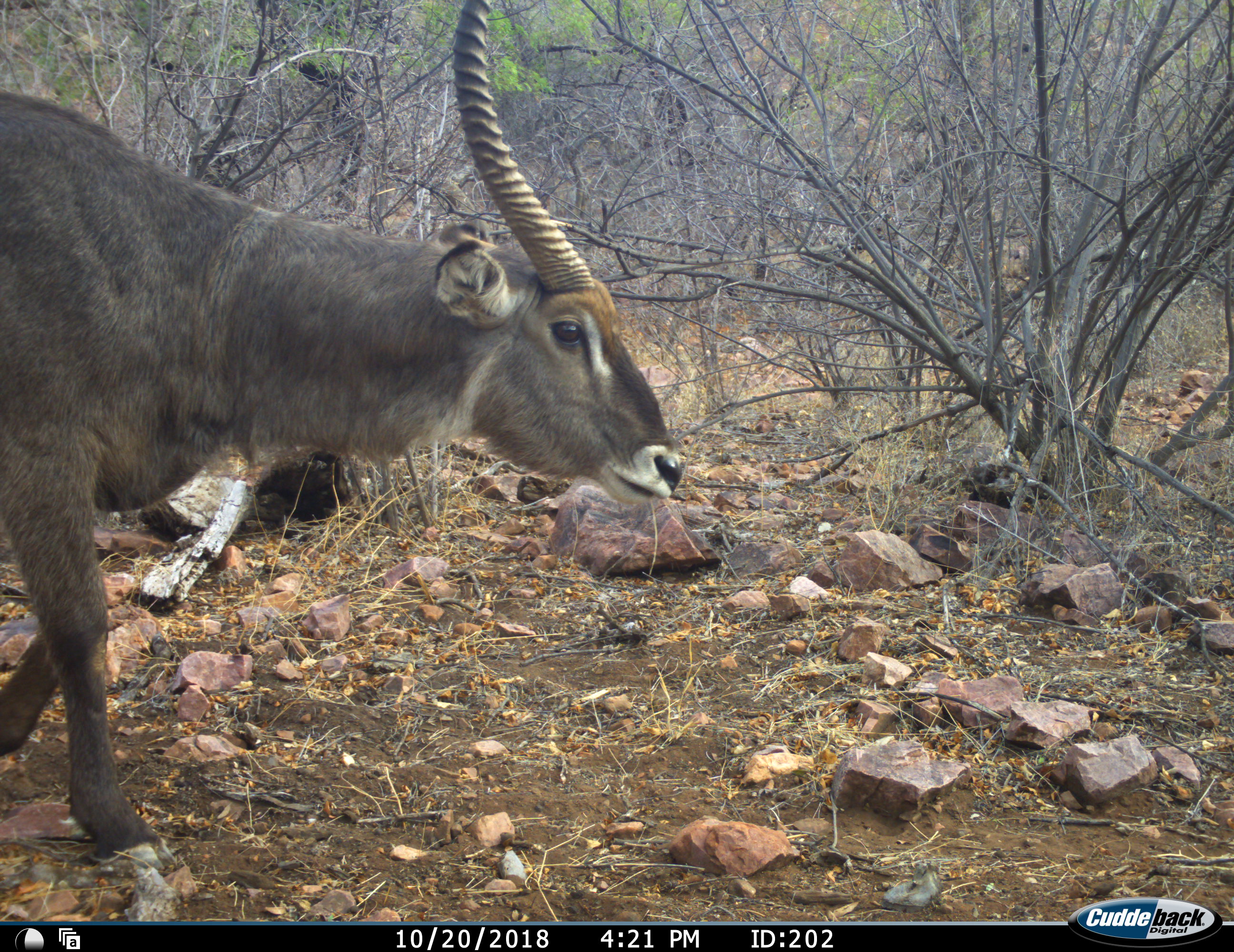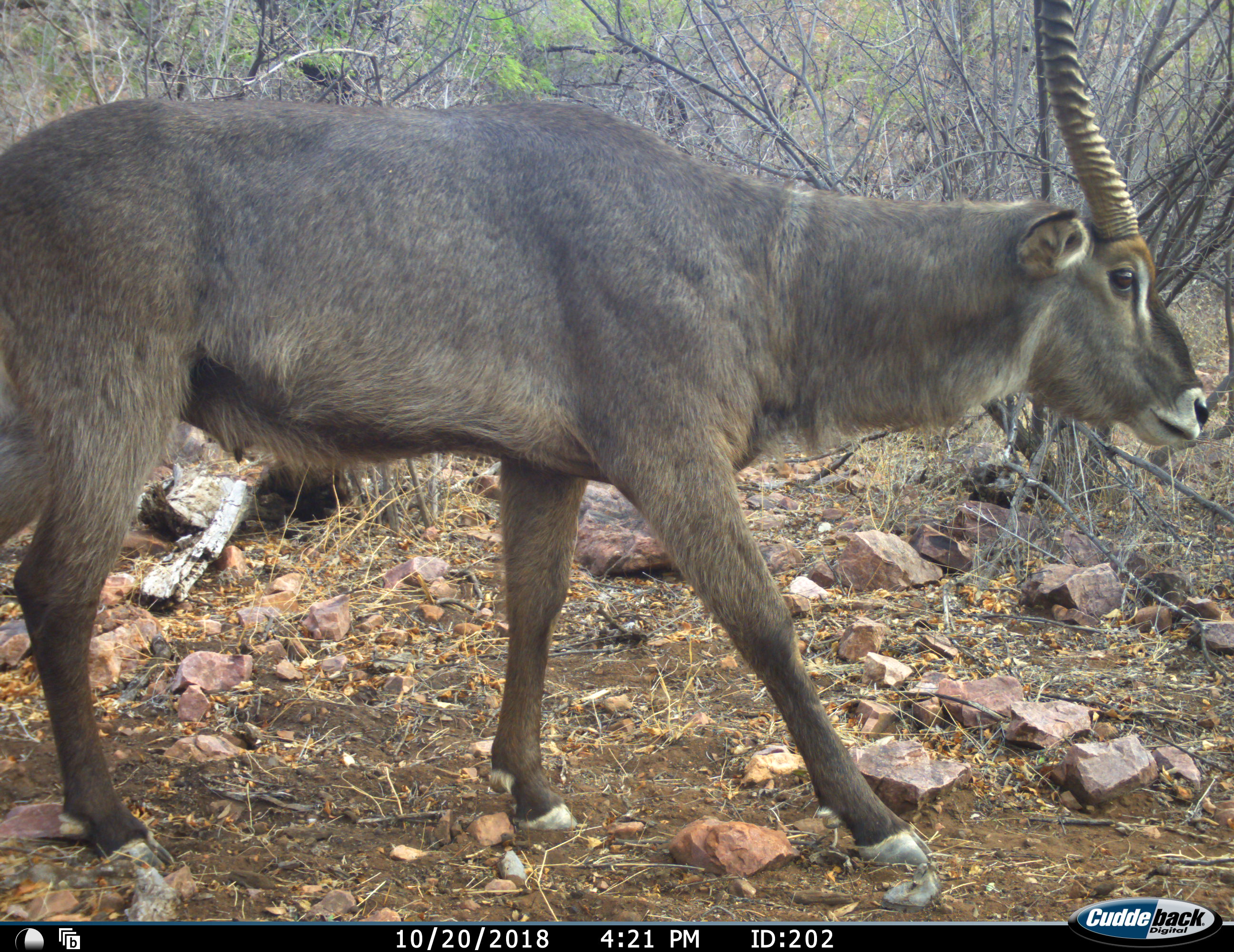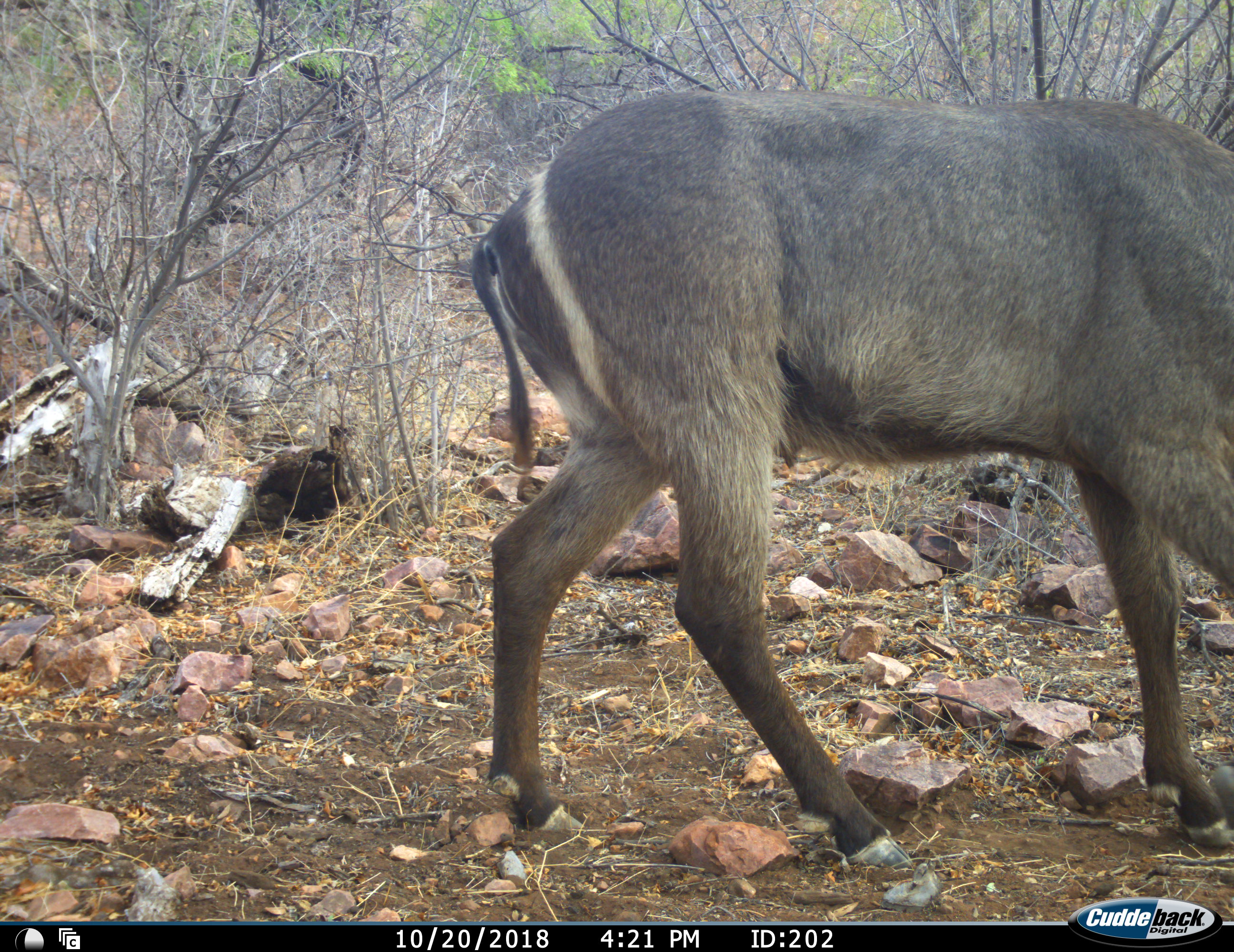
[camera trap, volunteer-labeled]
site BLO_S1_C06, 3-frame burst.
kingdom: Animalia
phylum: Chordata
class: Mammalia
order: Artiodactyla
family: Bovidae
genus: Kobus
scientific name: Kobus ellipsiprymnus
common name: waterbuck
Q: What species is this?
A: Waterbuck (Kobus ellipsiprymnus).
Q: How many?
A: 1.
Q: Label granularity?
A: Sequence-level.